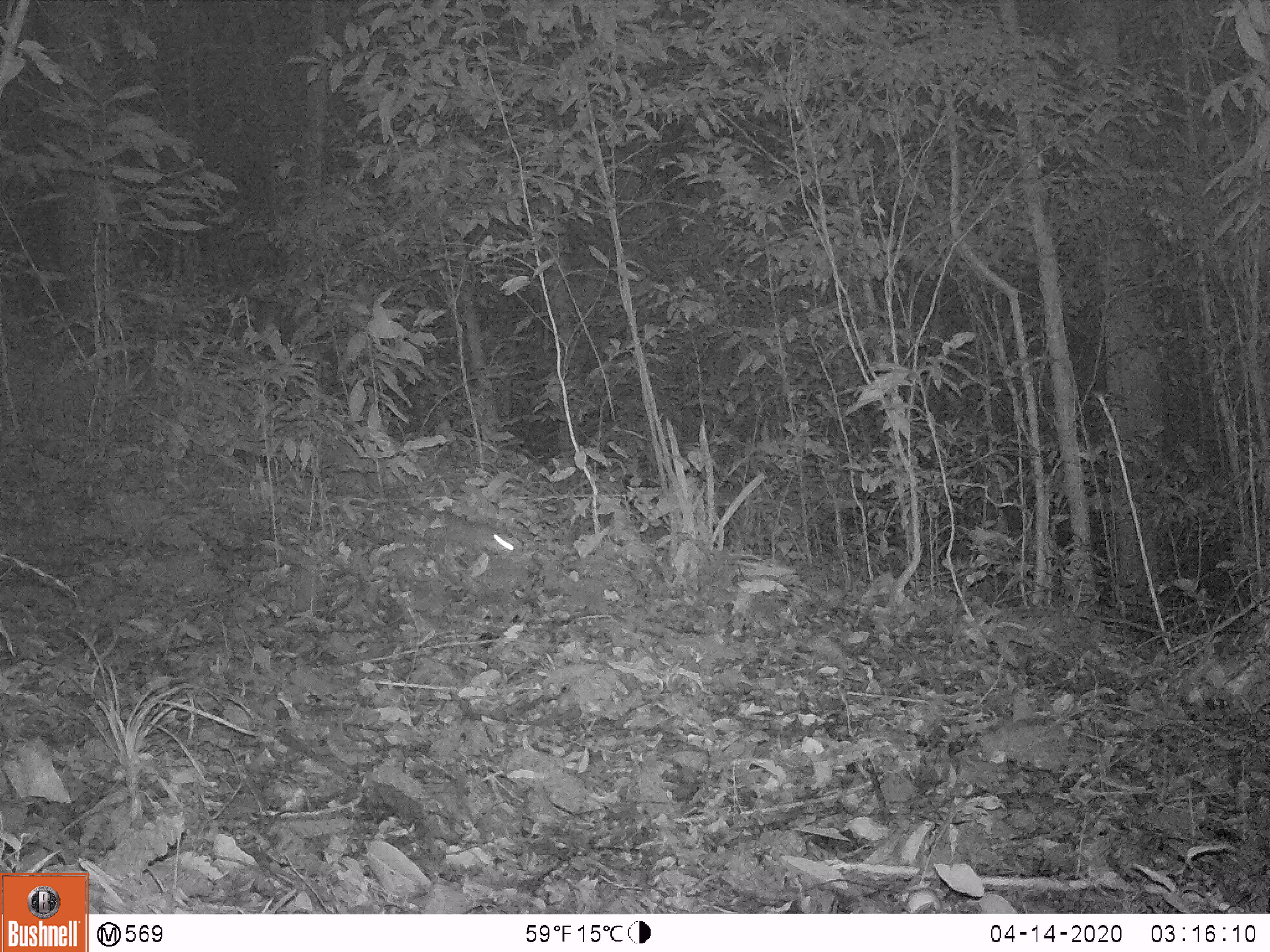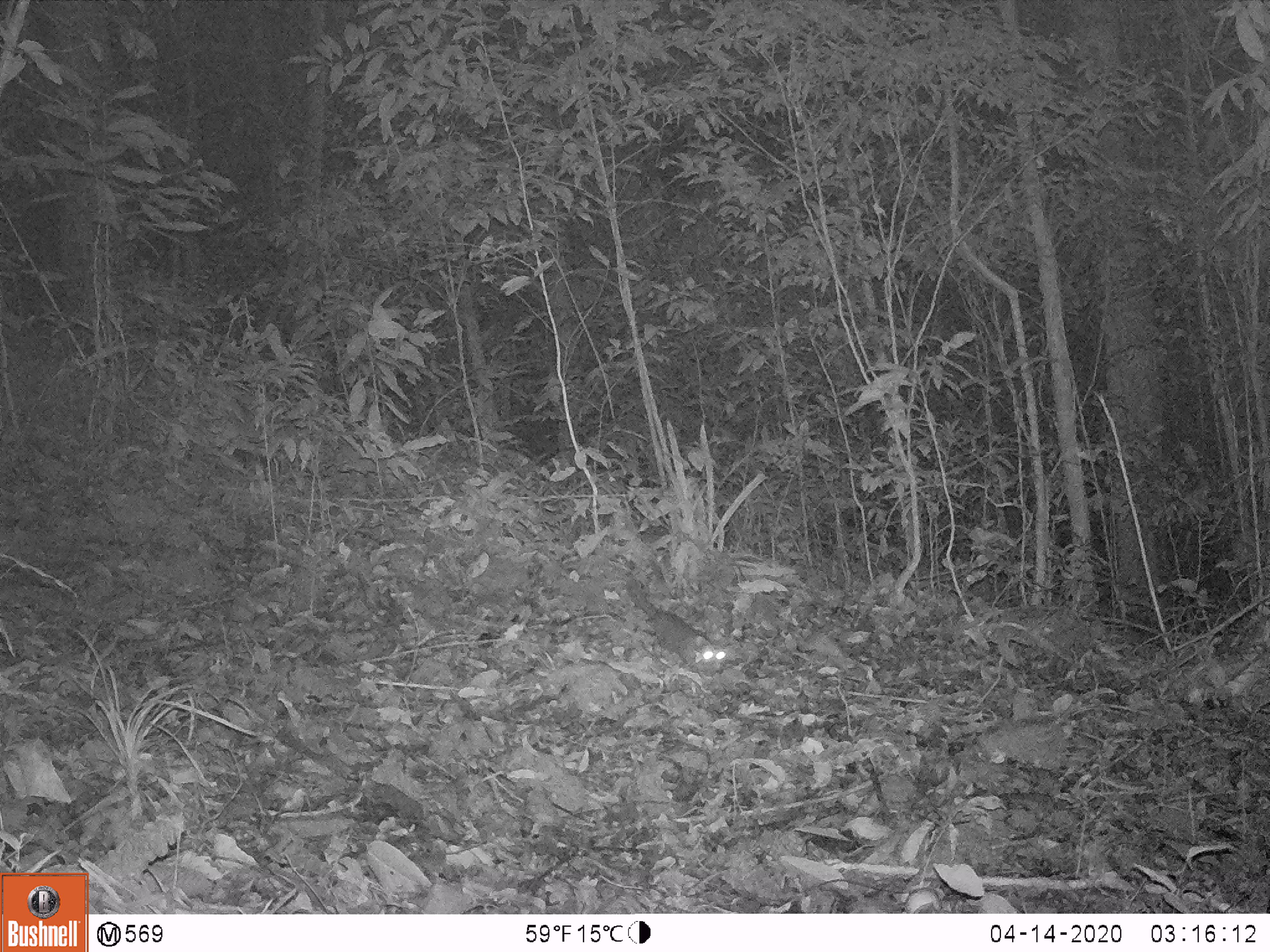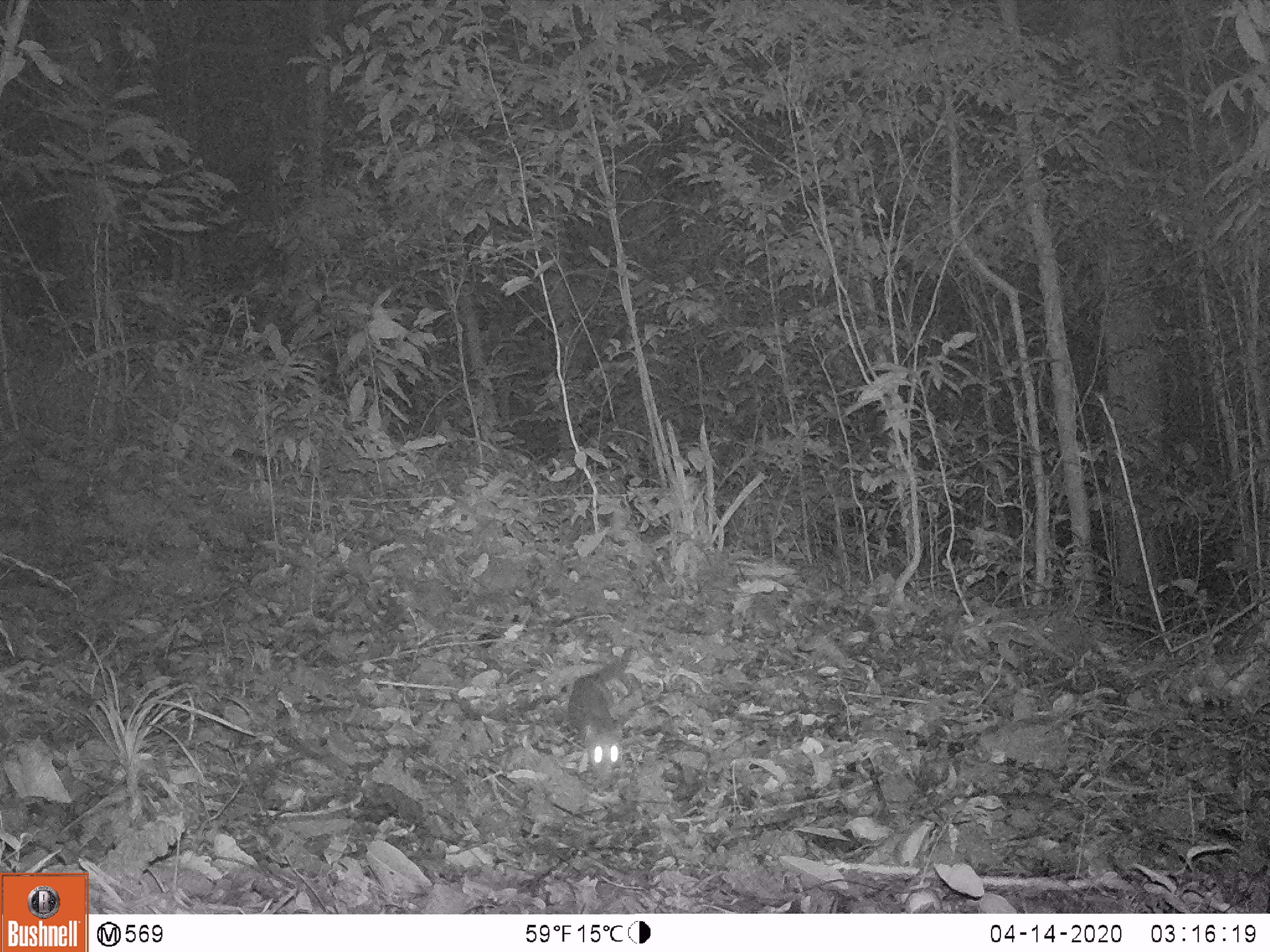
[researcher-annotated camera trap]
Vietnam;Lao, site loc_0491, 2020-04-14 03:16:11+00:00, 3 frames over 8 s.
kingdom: Animalia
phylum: Chordata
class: Mammalia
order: Carnivora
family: Mustelidae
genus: Melogale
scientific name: Melogale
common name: ferret badger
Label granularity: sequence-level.